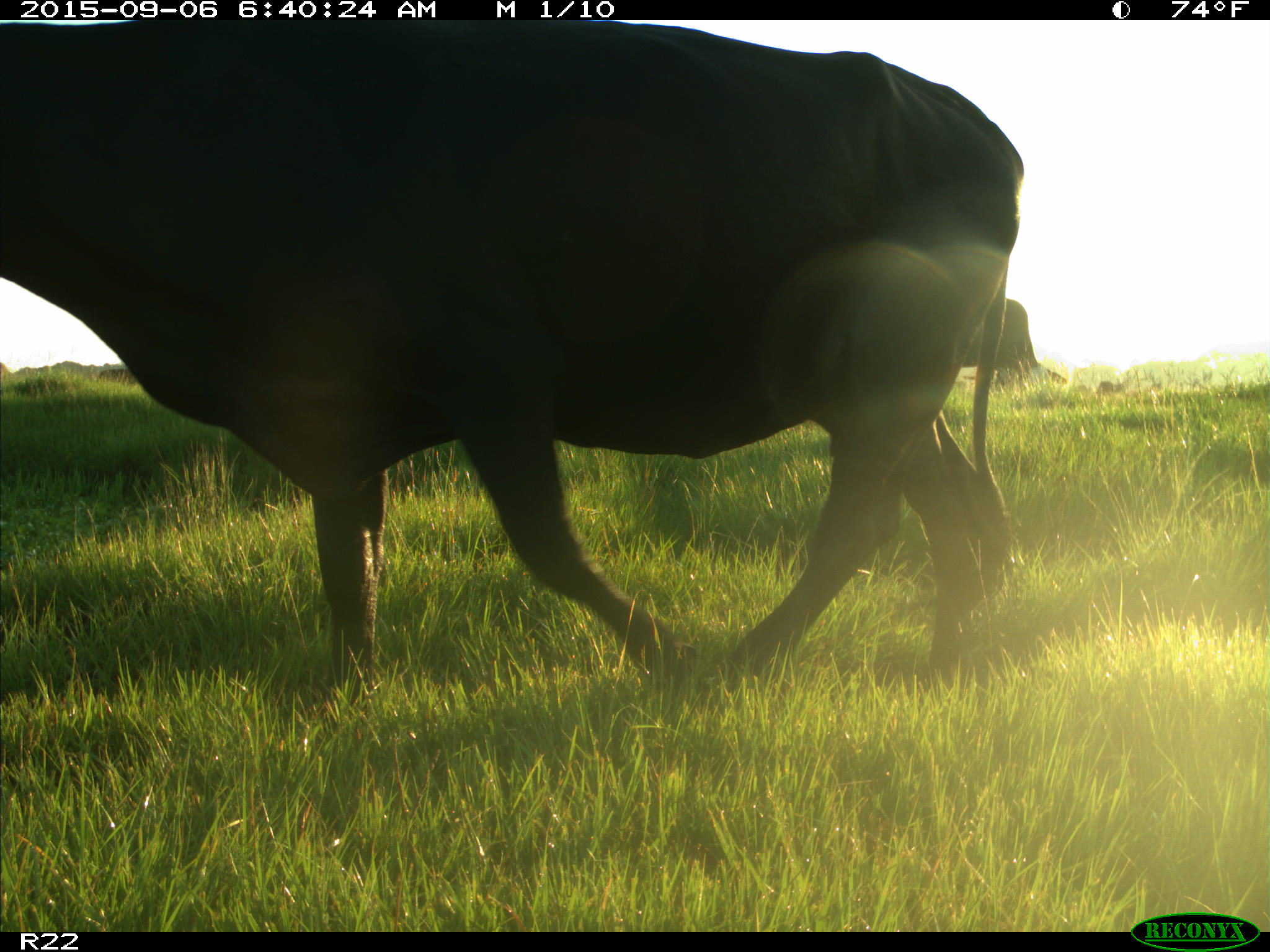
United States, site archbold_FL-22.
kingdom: Animalia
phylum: Chordata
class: Mammalia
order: Artiodactyla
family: Bovidae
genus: Bos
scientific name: Bos taurus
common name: domestic cow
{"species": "Bos taurus (domestic cow)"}